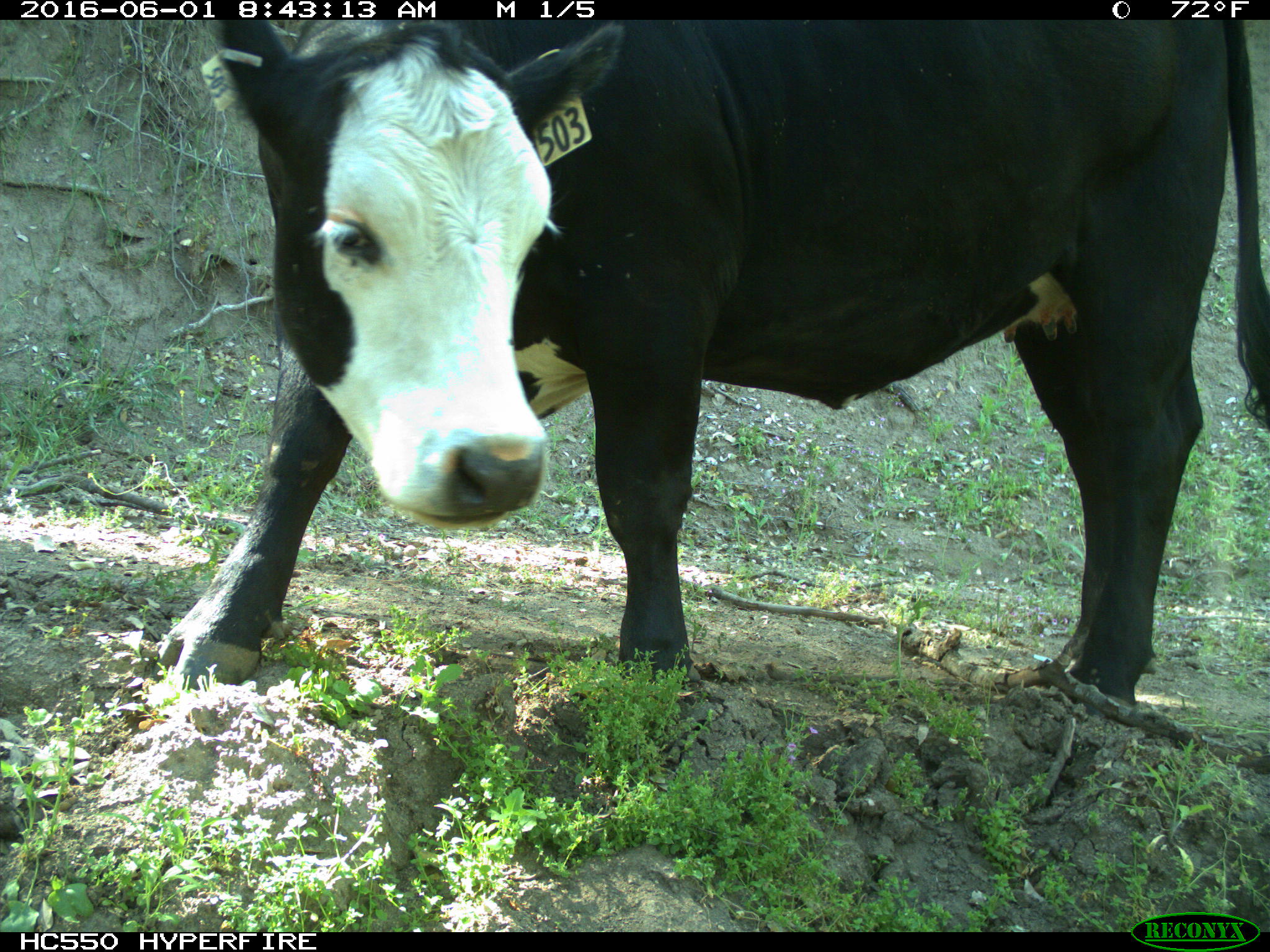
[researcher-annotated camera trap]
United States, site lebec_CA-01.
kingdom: Animalia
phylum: Chordata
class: Mammalia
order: Artiodactyla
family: Bovidae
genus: Bos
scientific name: Bos taurus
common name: domestic cow